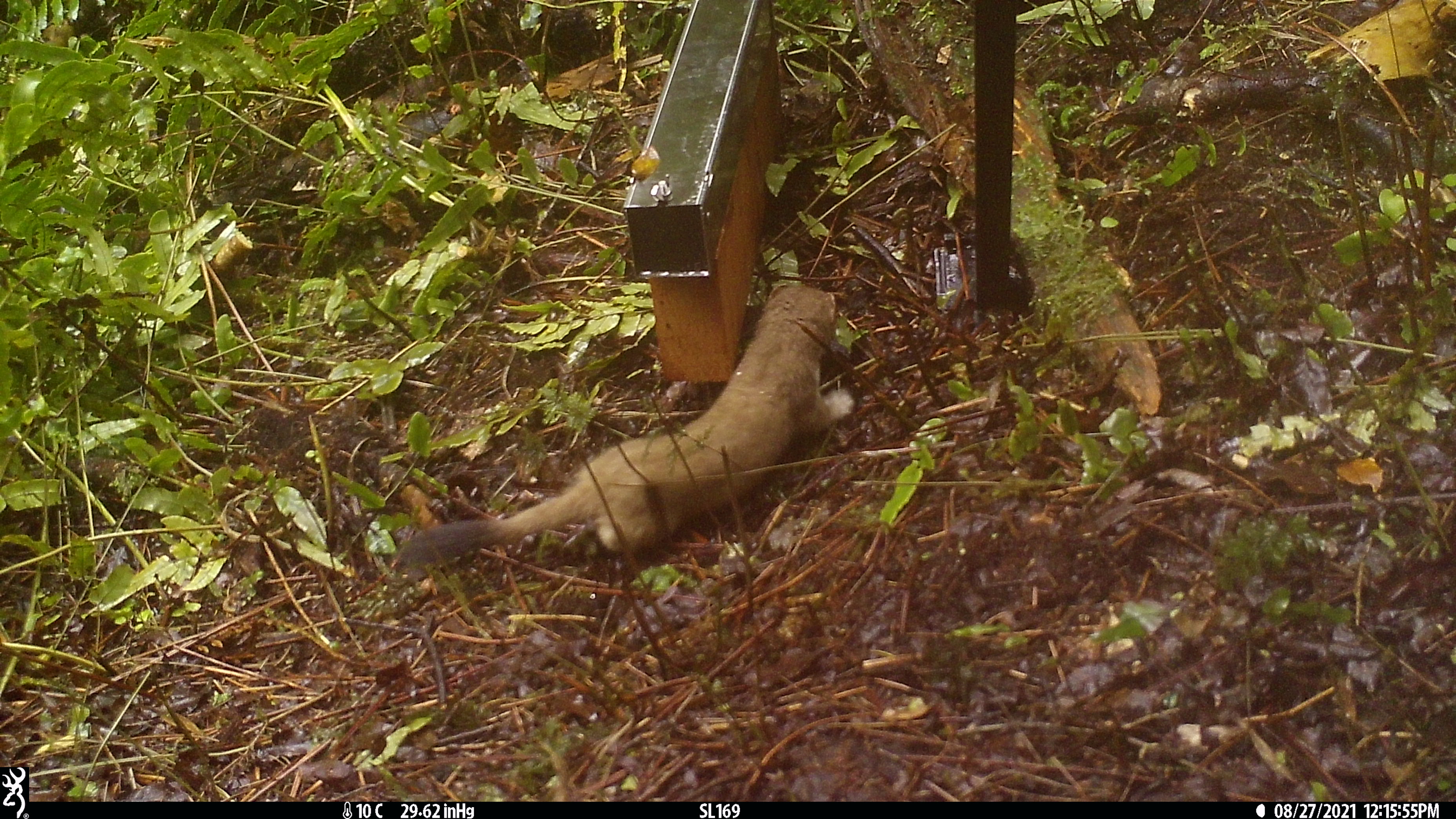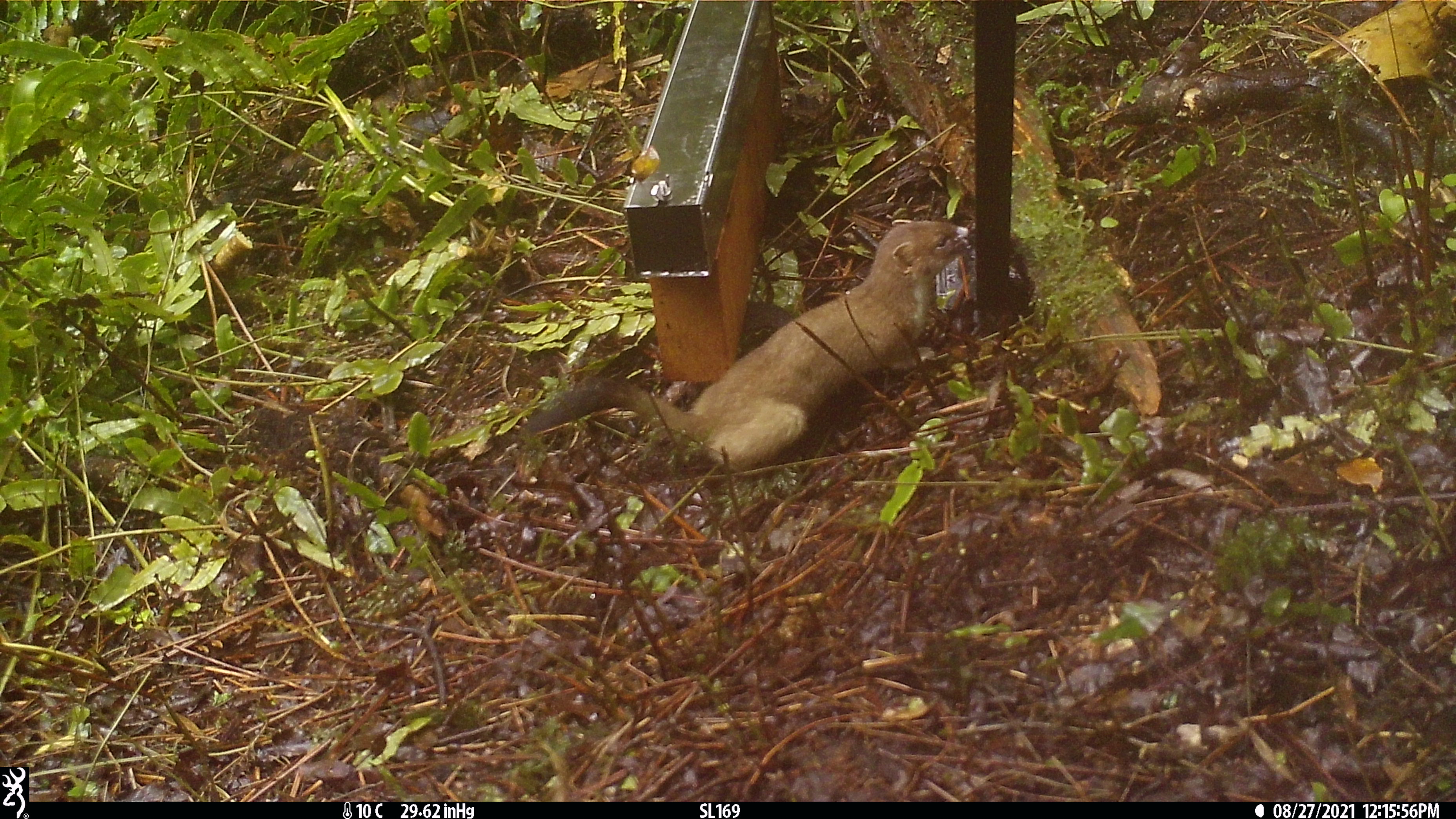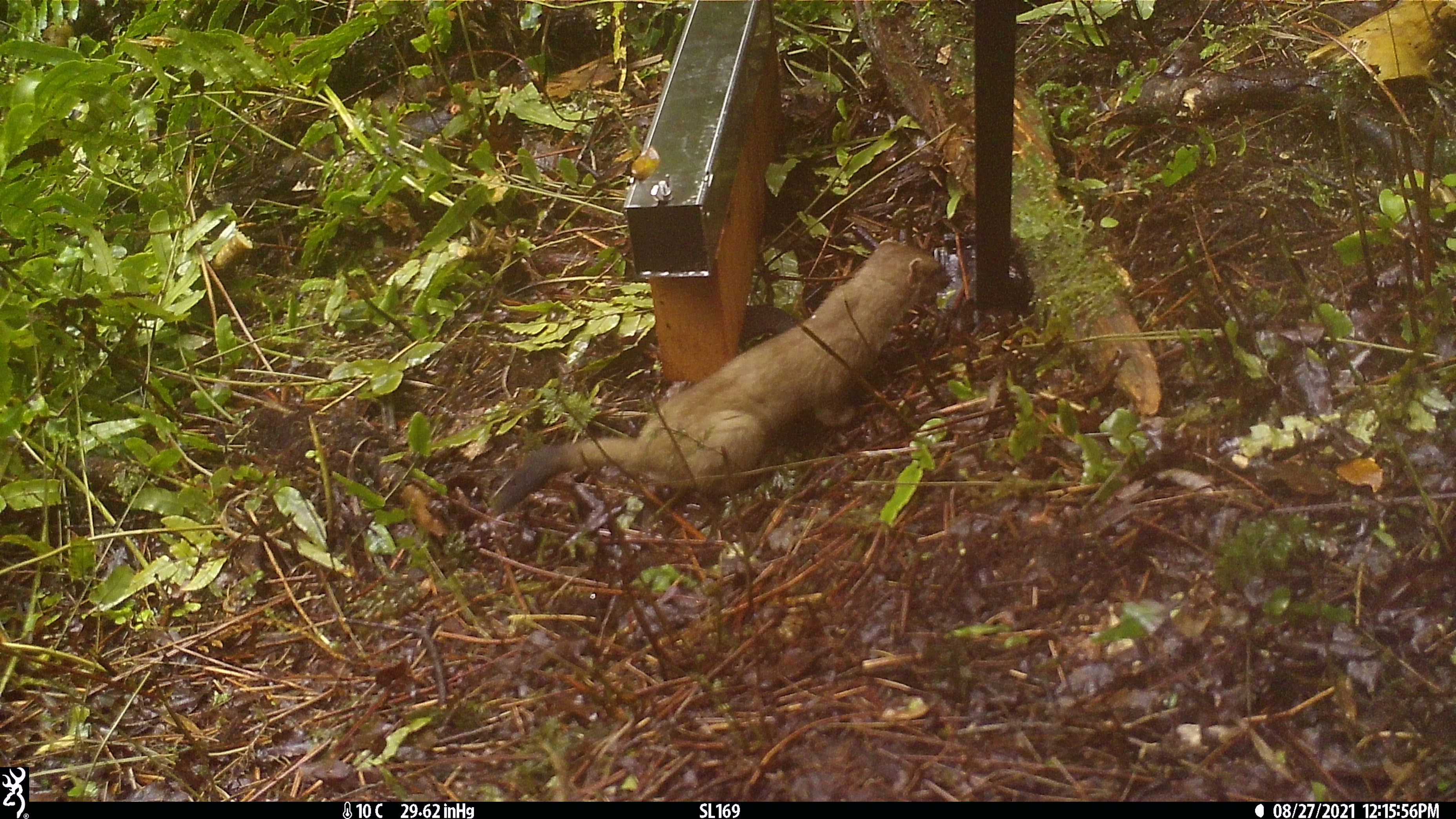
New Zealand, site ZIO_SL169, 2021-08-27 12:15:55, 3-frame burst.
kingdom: Animalia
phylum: Chordata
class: Mammalia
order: Carnivora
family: Mustelidae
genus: Mustela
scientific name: Mustela erminea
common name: stoat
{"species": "stoat (Mustela erminea)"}